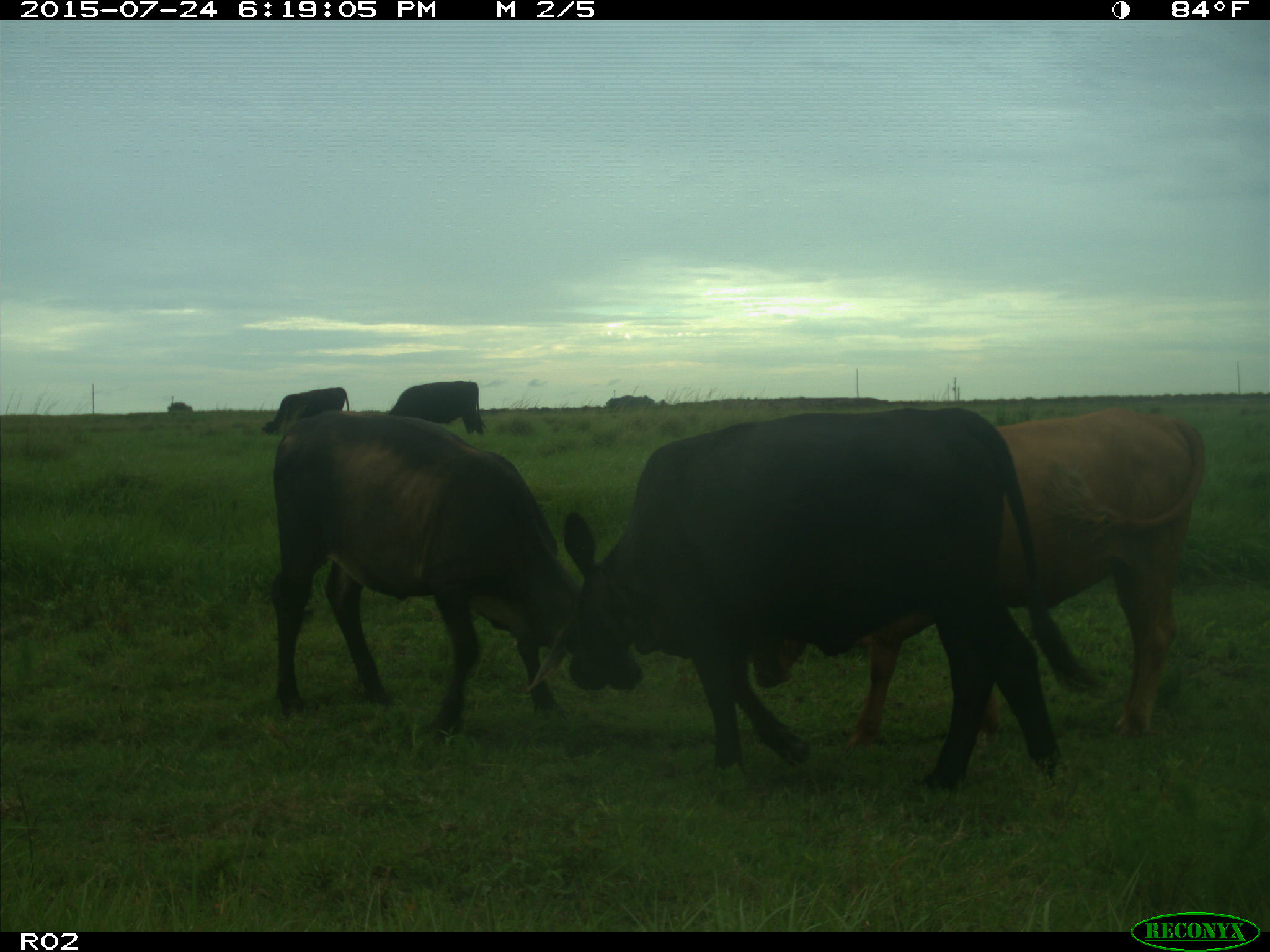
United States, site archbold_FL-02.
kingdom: Animalia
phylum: Chordata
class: Mammalia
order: Artiodactyla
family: Bovidae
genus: Bos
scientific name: Bos taurus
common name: domestic cow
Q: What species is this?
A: Bos taurus (domestic cow).